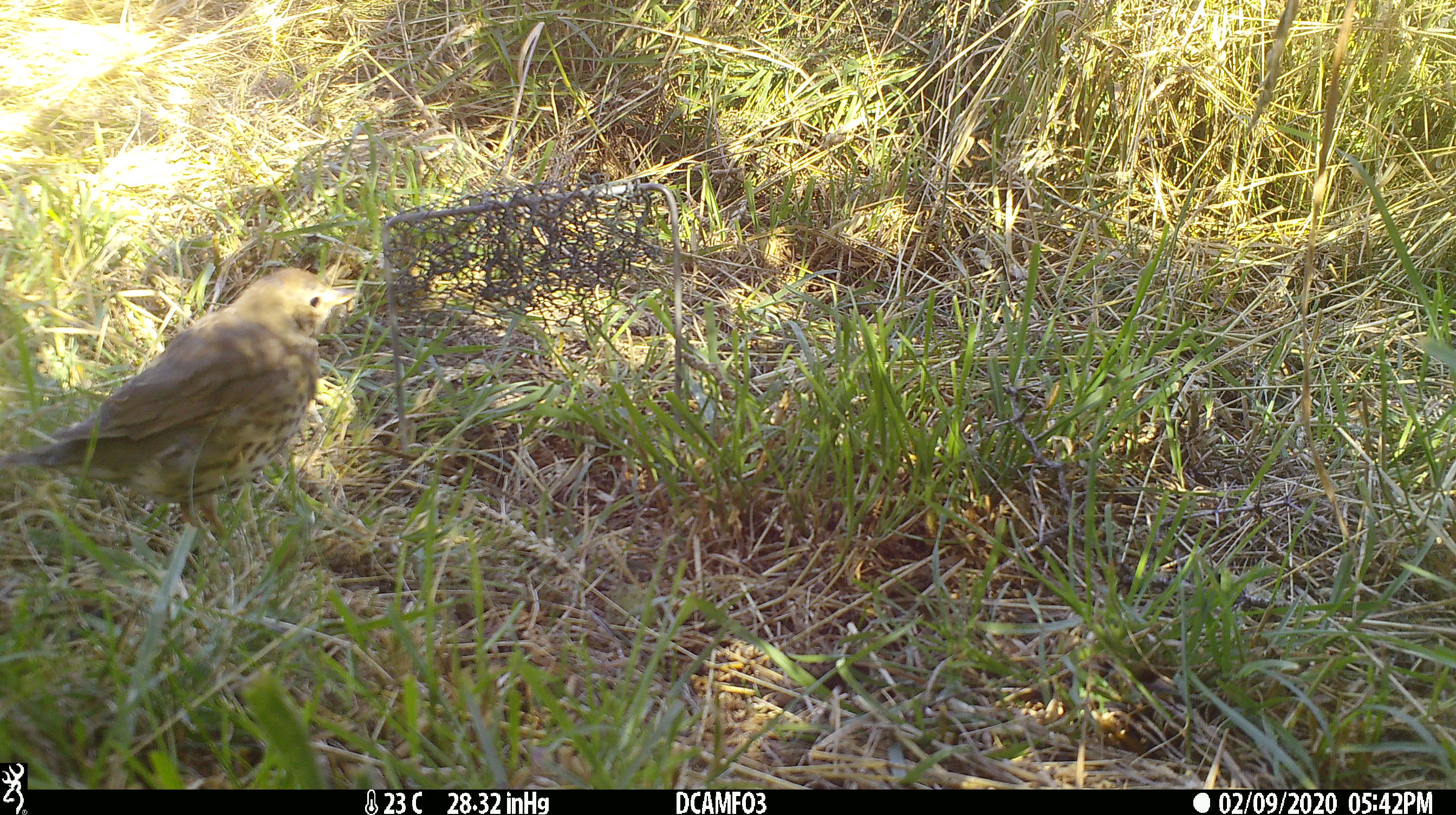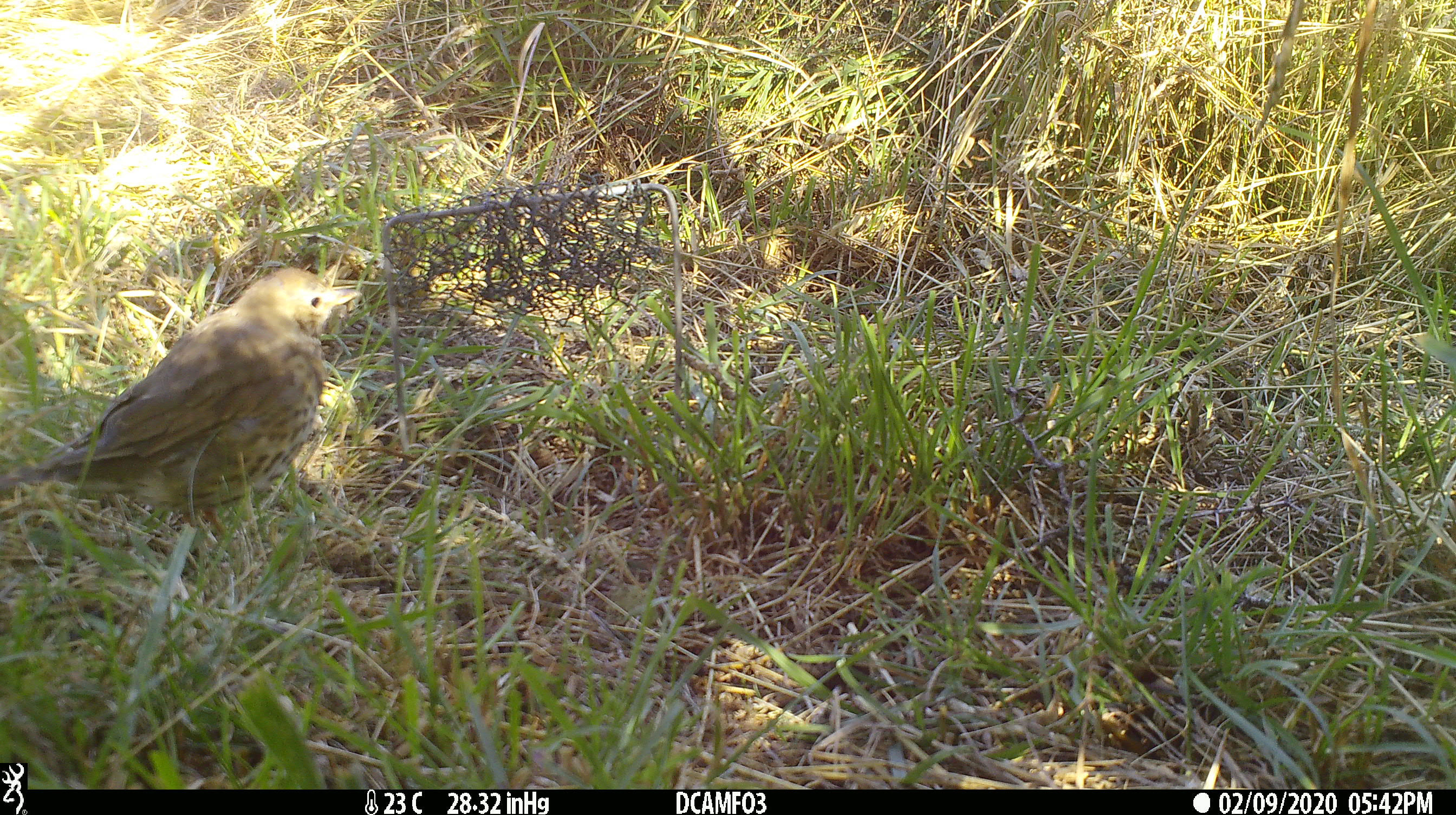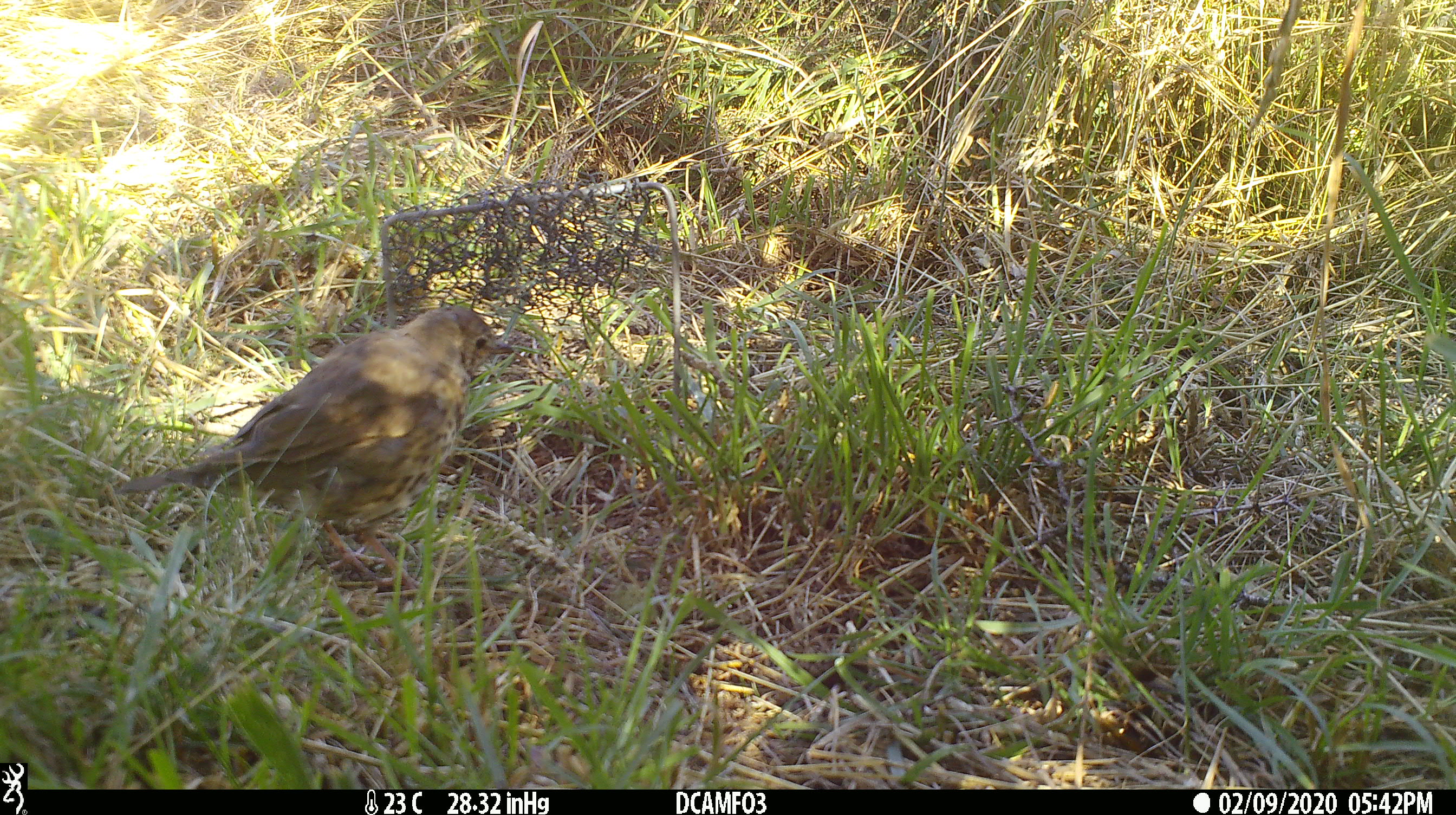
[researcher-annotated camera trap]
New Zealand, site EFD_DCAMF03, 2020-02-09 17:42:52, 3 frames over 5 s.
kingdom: Animalia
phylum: Chordata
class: Aves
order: Passeriformes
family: Turdidae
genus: Turdus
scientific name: Turdus philomelos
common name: song thrush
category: thrush